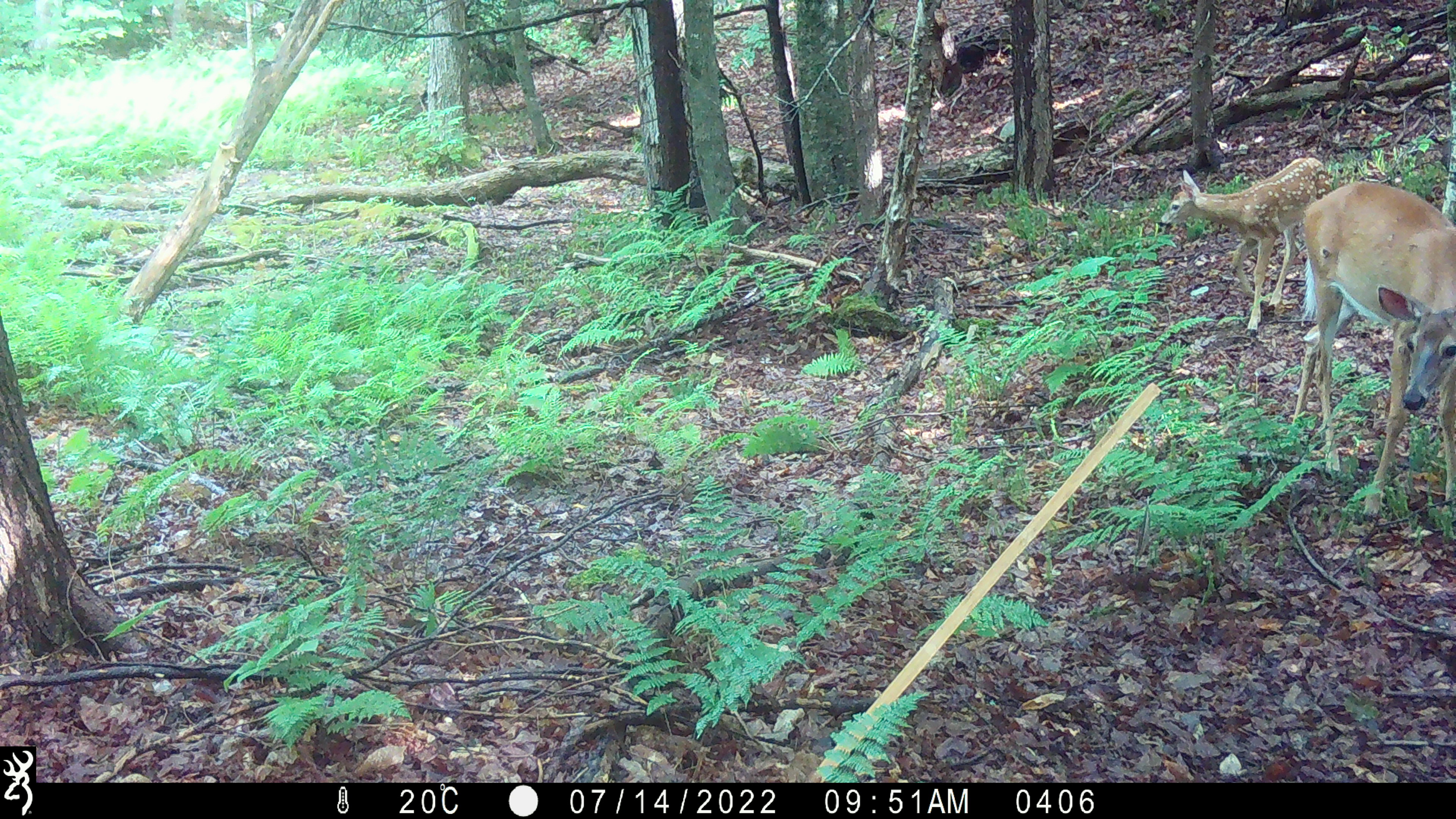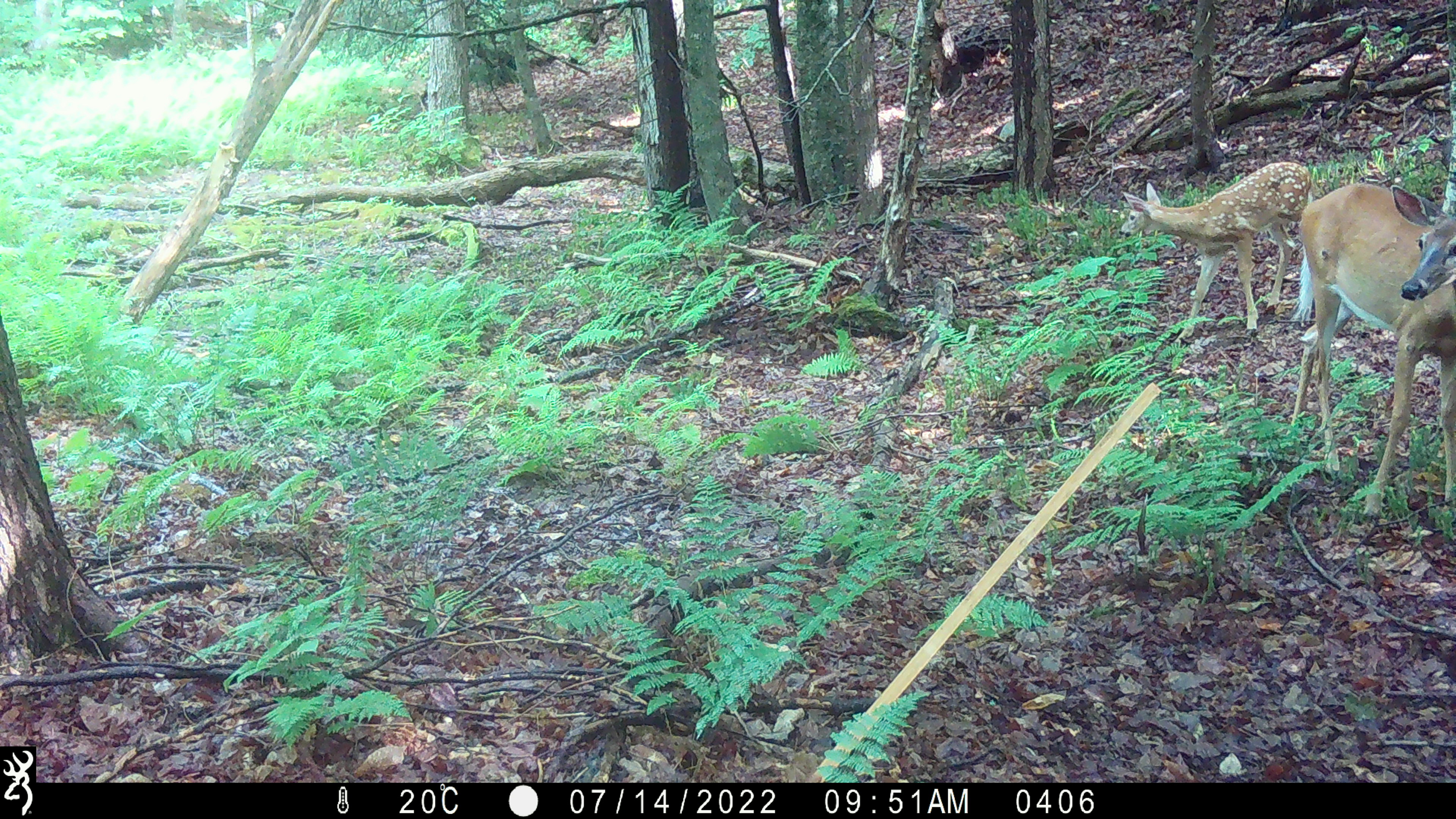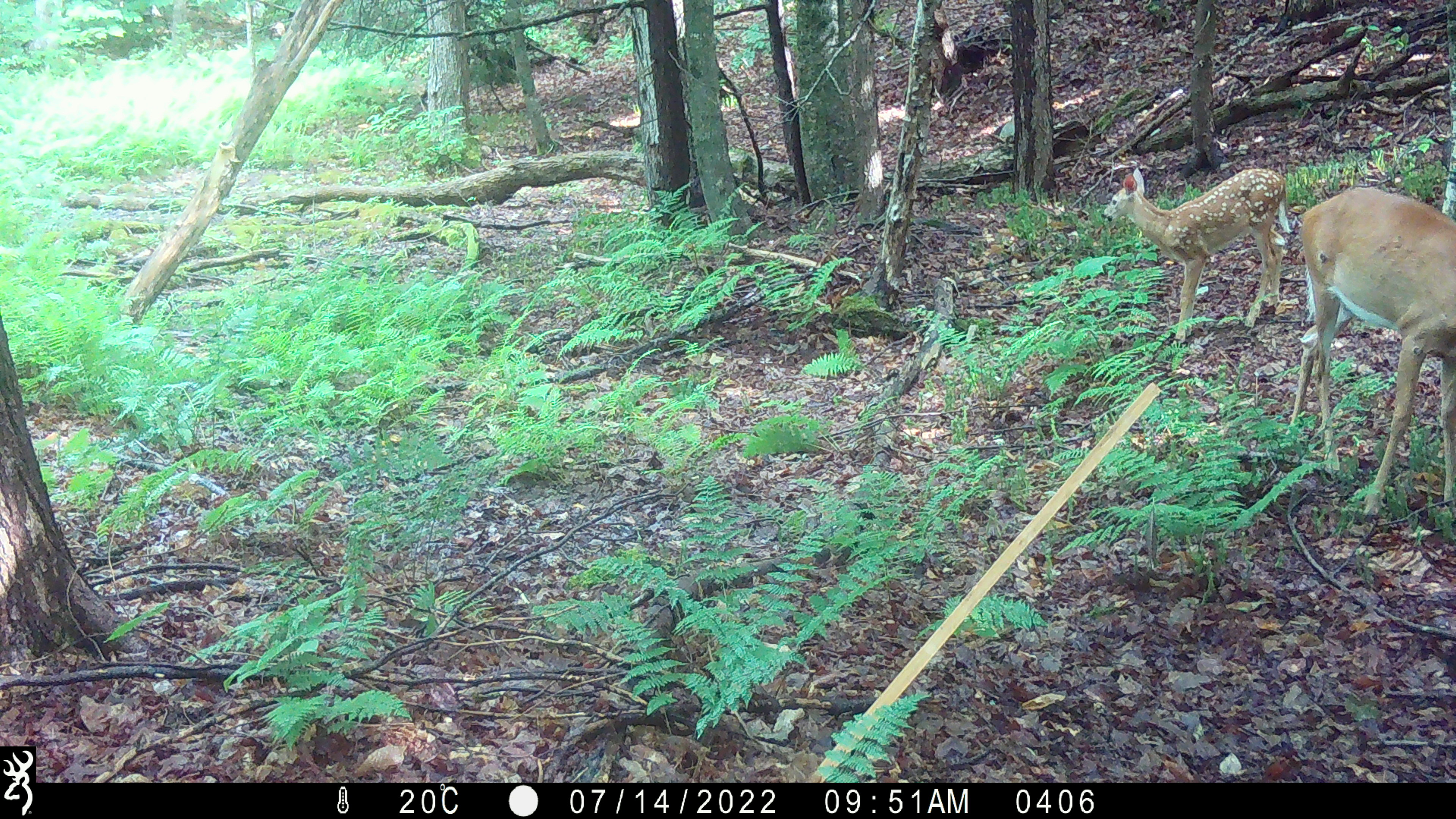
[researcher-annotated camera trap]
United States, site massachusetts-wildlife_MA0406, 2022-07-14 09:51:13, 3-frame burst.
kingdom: Animalia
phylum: Chordata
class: Mammalia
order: Artiodactyla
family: Cervidae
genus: Odocoileus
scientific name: Odocoileus virginianus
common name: white-tailed deer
White-tailed deer (Odocoileus virginianus).